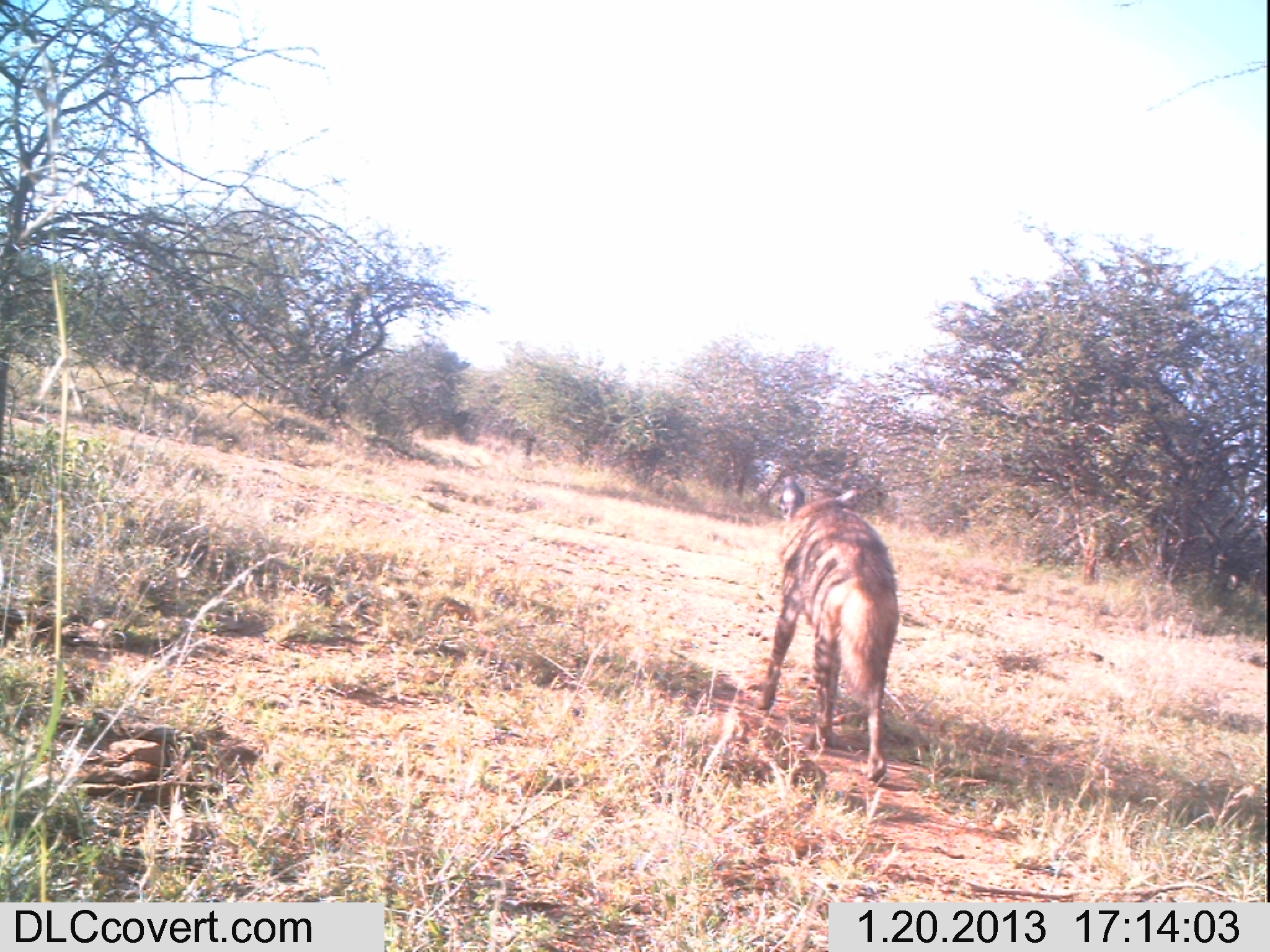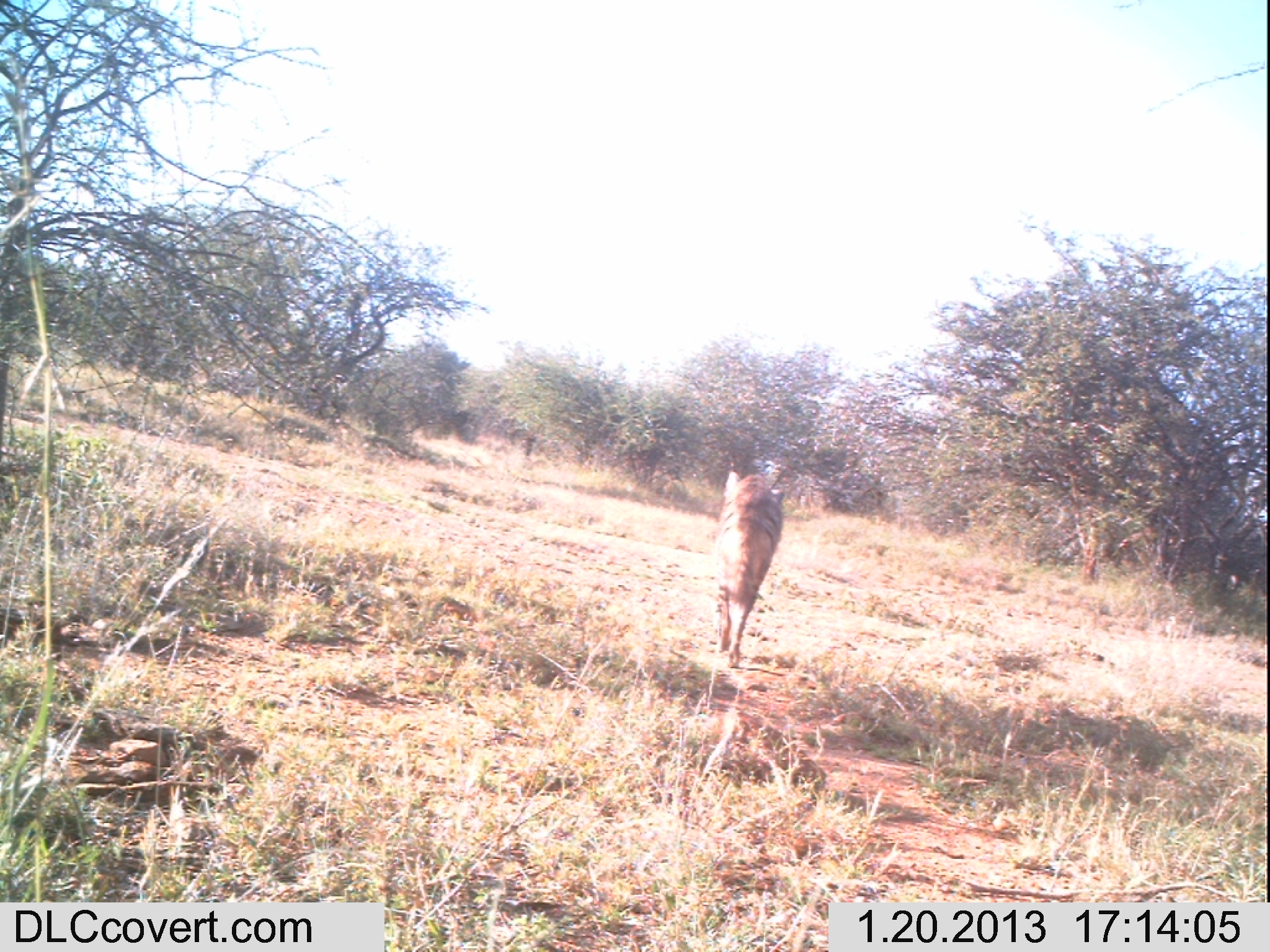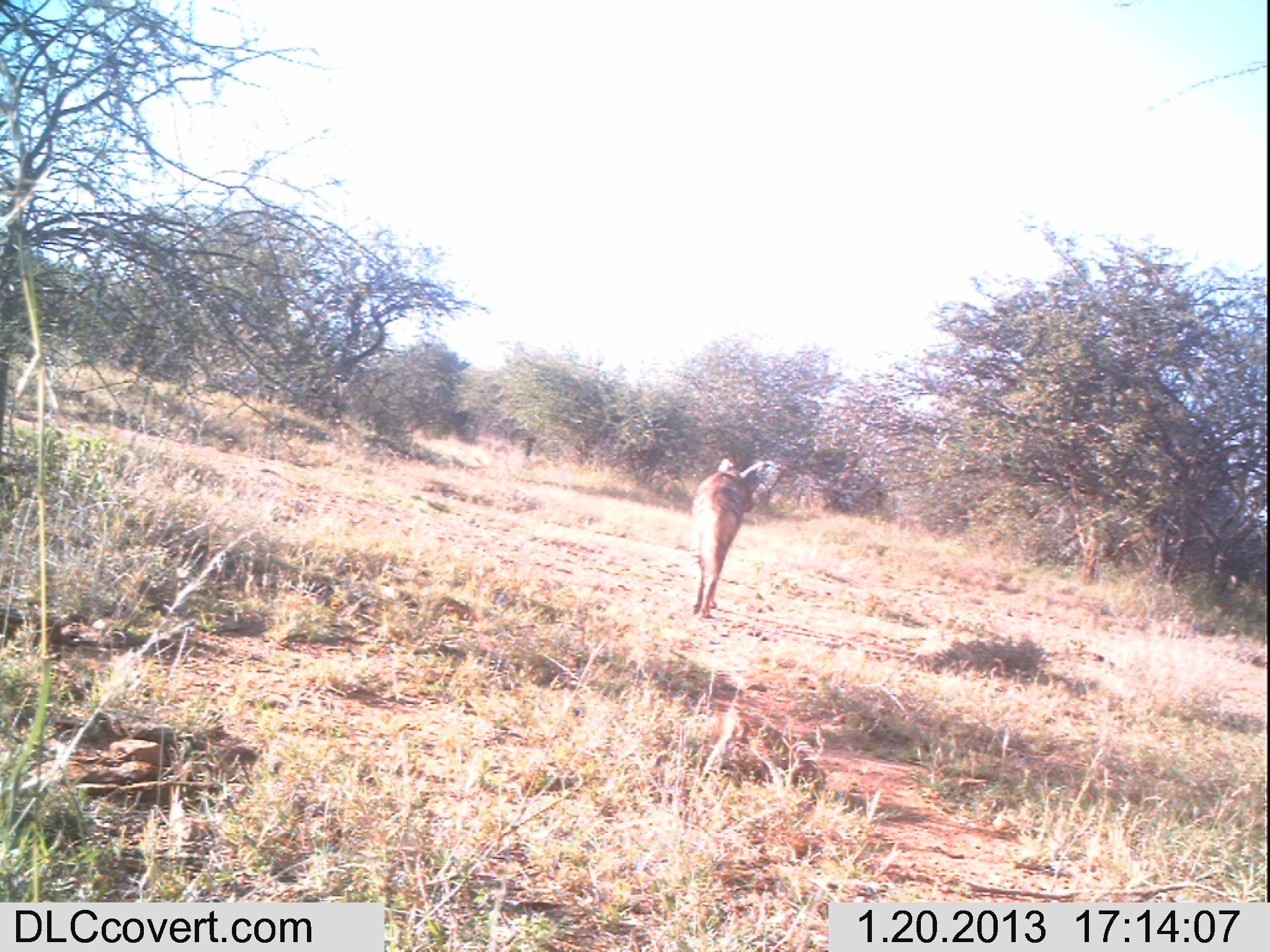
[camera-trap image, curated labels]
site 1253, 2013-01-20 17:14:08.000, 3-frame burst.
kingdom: Animalia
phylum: Chordata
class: Mammalia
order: Carnivora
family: Hyaenidae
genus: Hyaena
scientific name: Hyaena hyaena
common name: striped hyena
Hyaena hyaena (striped hyena), count 1.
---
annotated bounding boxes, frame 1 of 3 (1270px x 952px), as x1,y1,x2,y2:
hyaena hyaena: 748,475,901,784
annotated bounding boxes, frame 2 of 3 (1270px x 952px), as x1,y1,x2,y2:
hyaena hyaena: 709,468,787,670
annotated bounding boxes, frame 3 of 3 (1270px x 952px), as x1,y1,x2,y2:
hyaena hyaena: 688,456,766,619